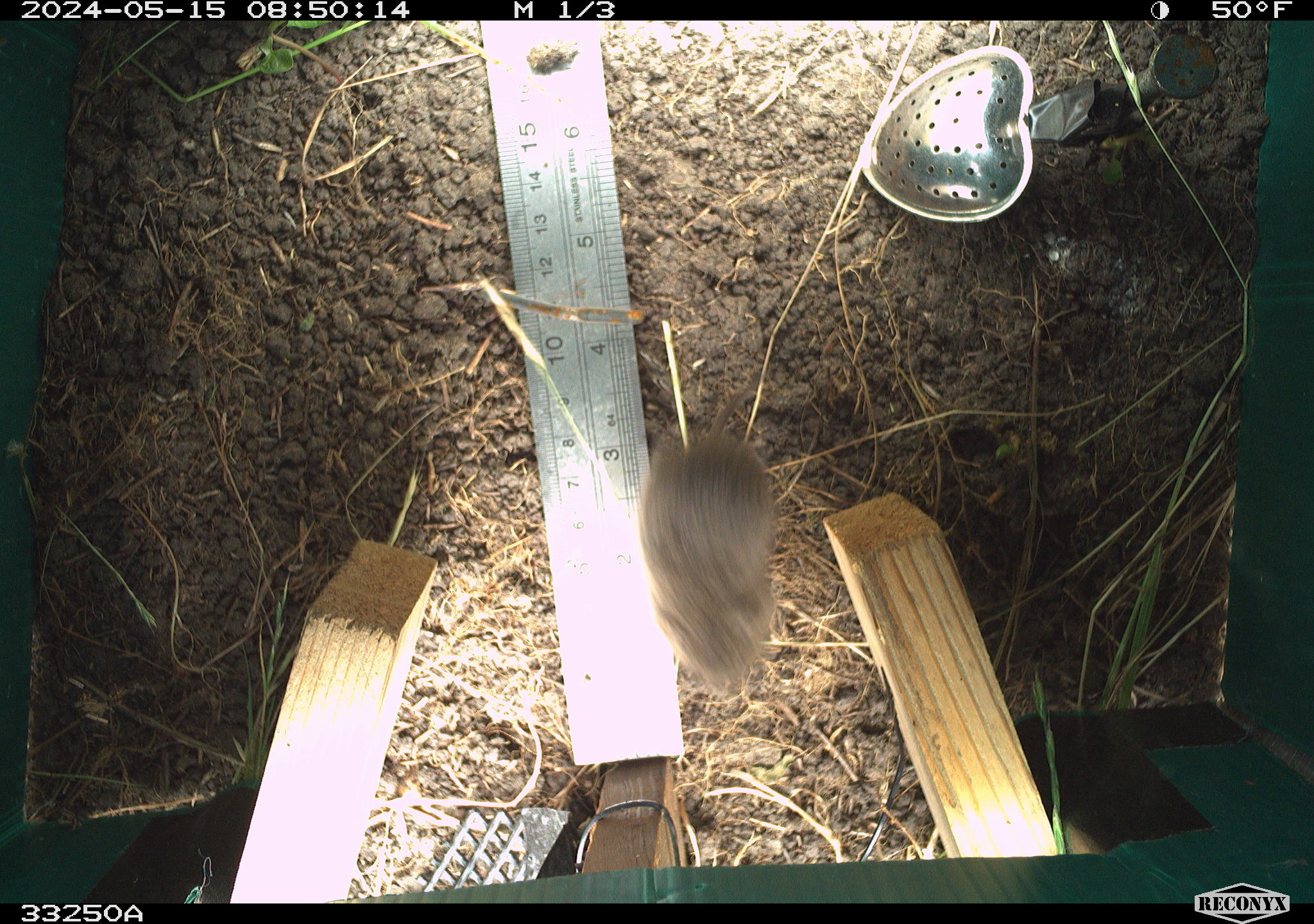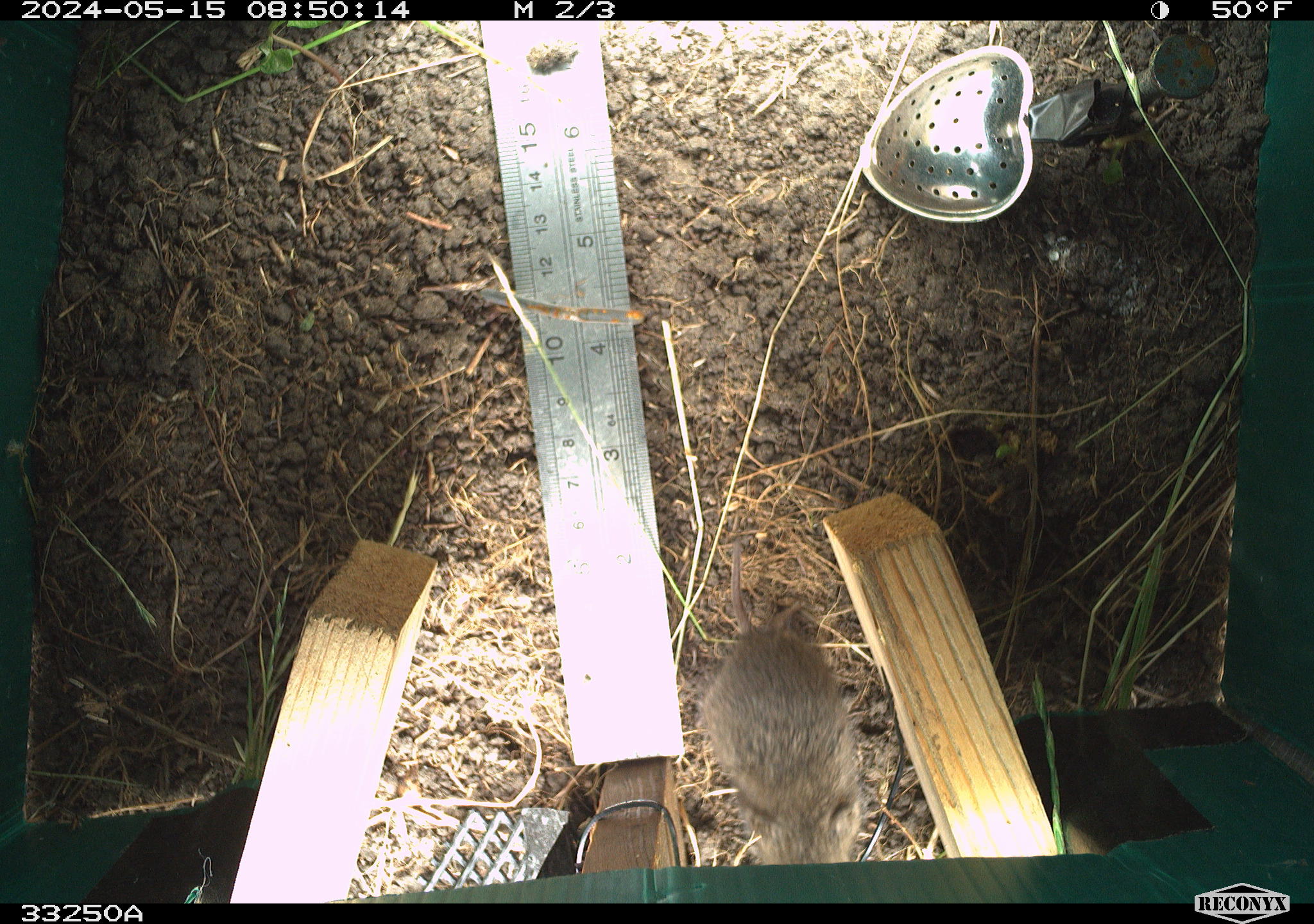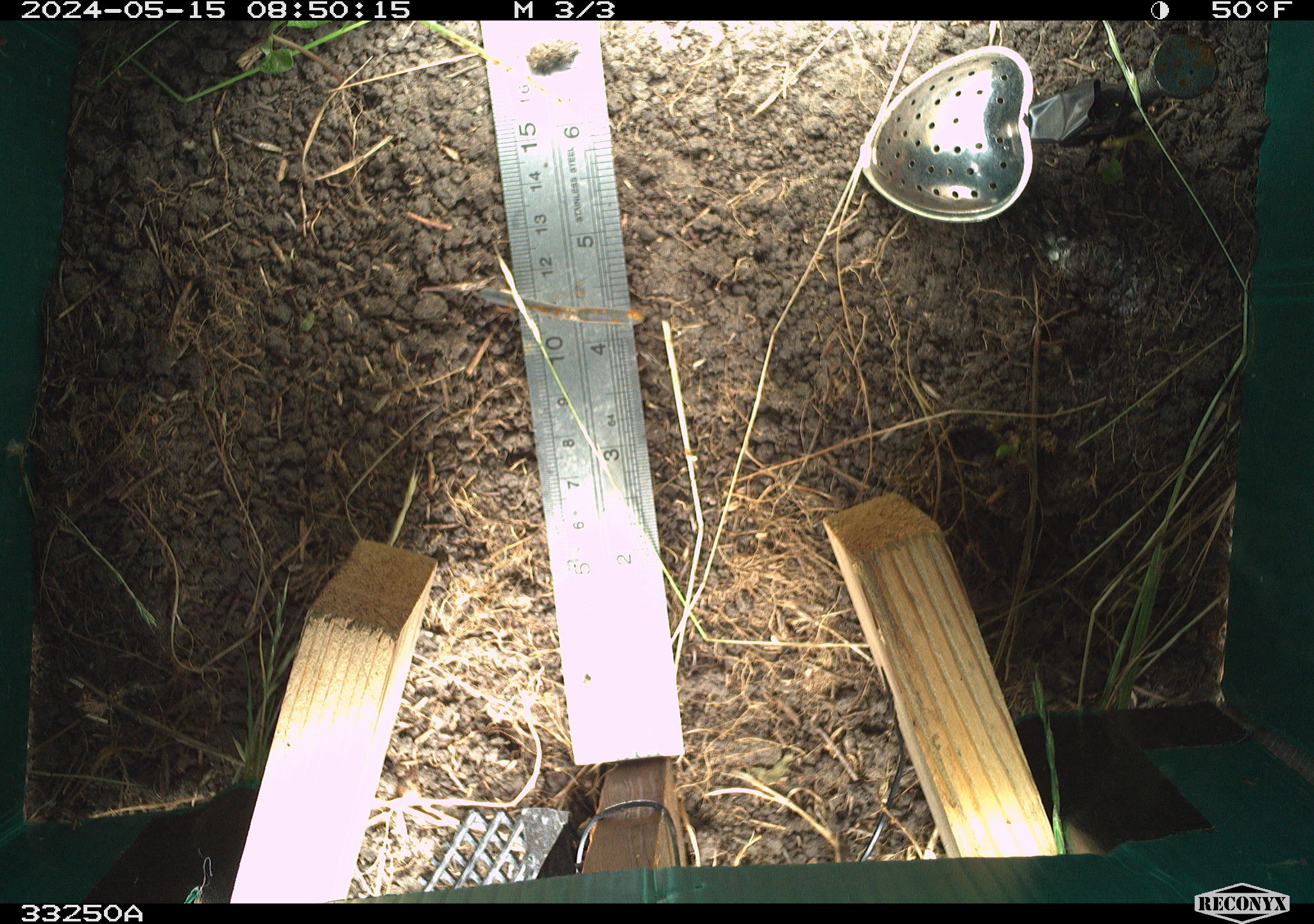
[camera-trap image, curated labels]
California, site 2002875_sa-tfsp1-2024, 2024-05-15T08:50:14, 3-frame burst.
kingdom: Animalia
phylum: Chordata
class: Mammalia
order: Rodentia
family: Cricetidae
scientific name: Arvicolinae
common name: voles, lemmings, and muskrats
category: arvicolinae subfamily